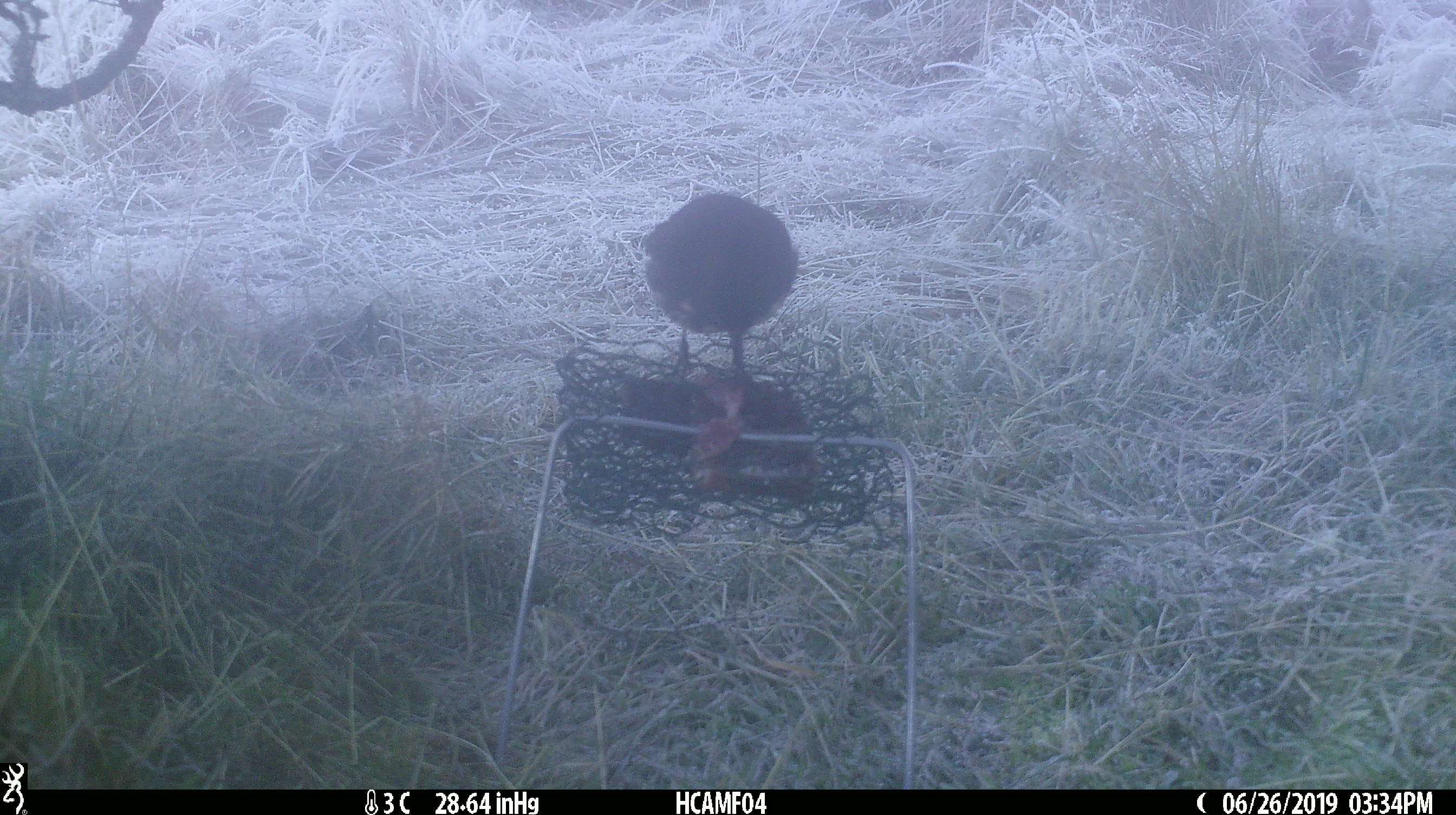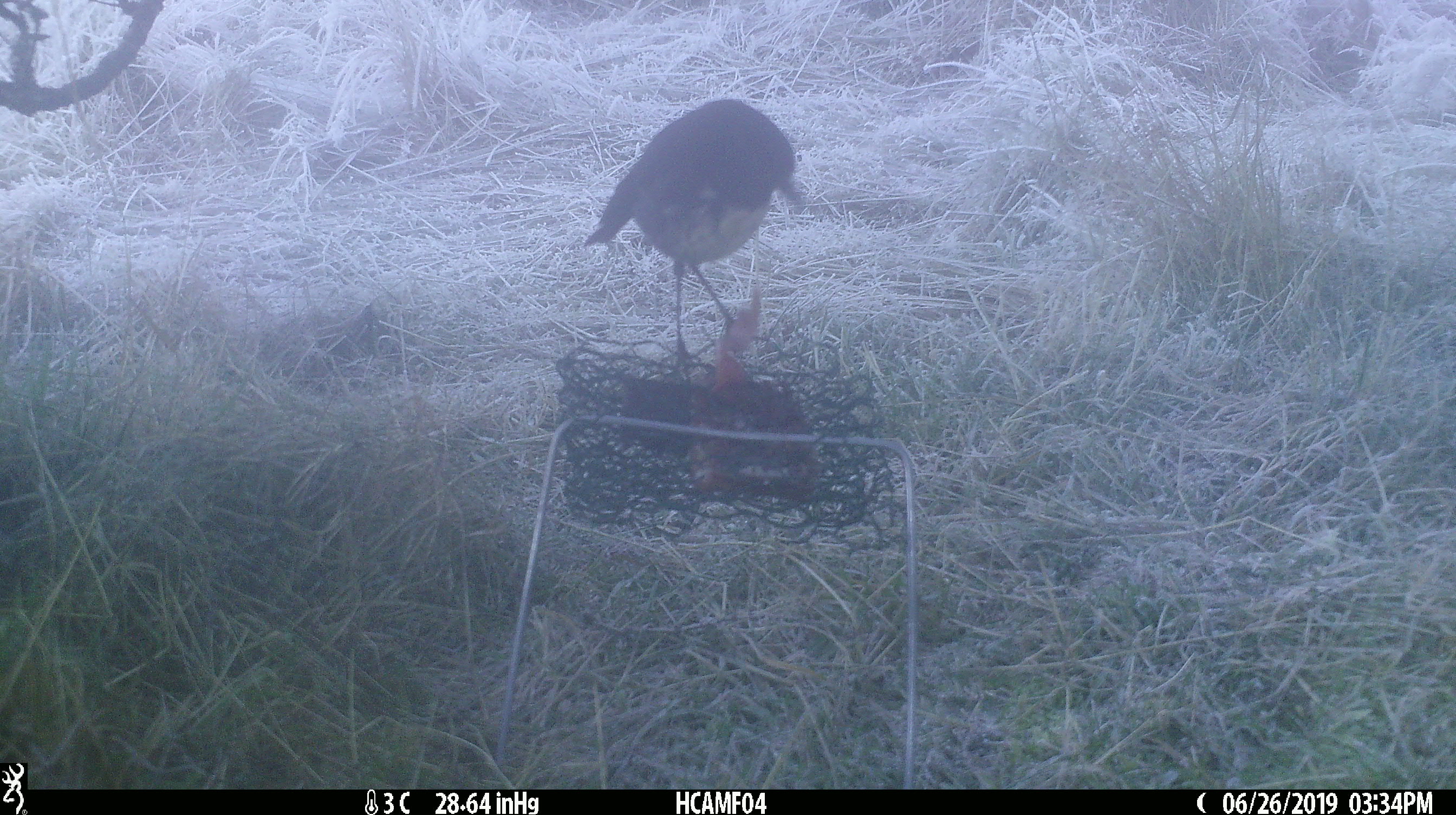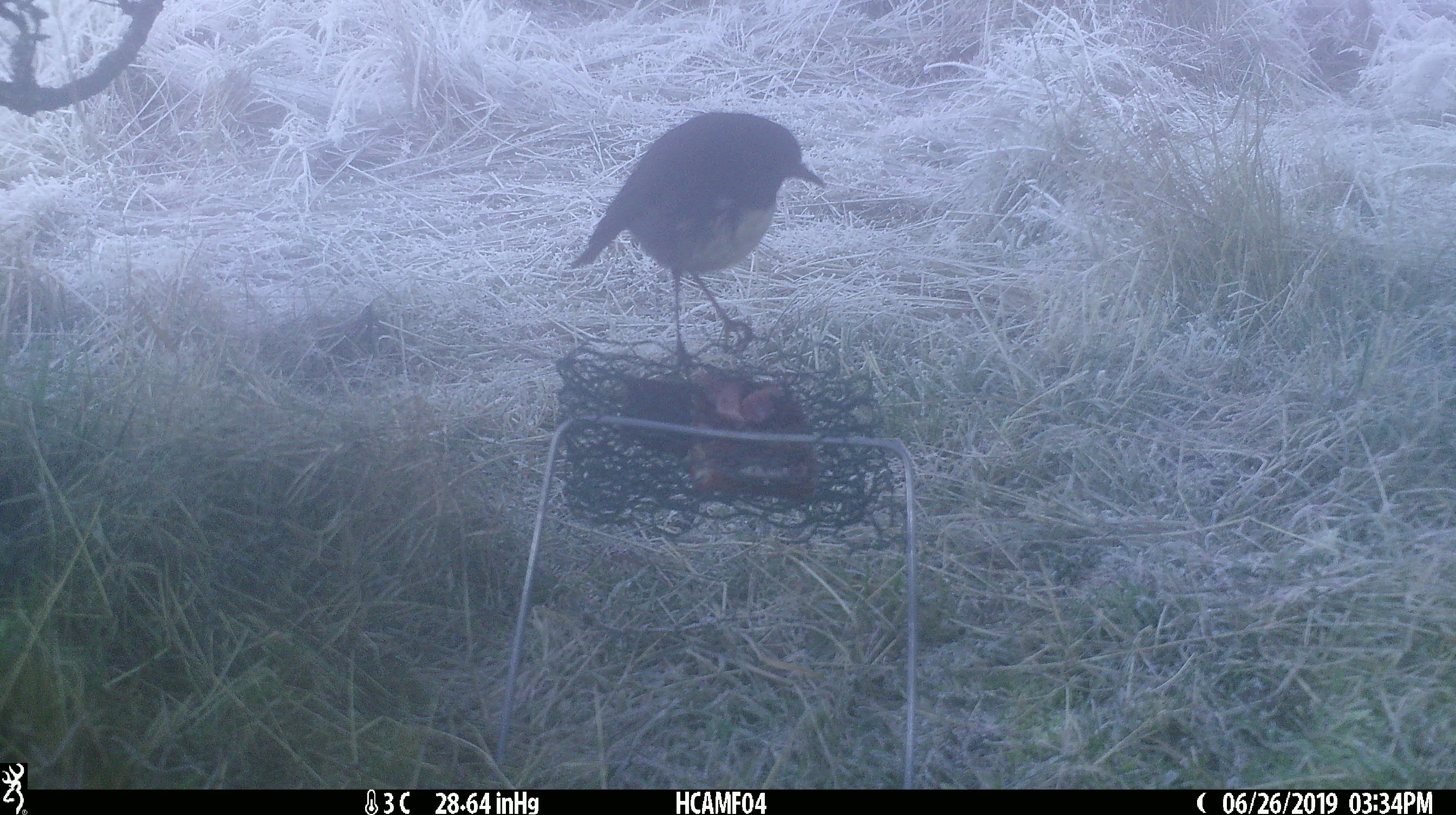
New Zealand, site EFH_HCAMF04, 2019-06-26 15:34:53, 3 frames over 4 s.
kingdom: Animalia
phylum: Chordata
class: Aves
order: Passeriformes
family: Petroicidae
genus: Petroica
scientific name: Petroica australis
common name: new zealand robin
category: robin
Robin (new zealand robin) (Petroica australis).